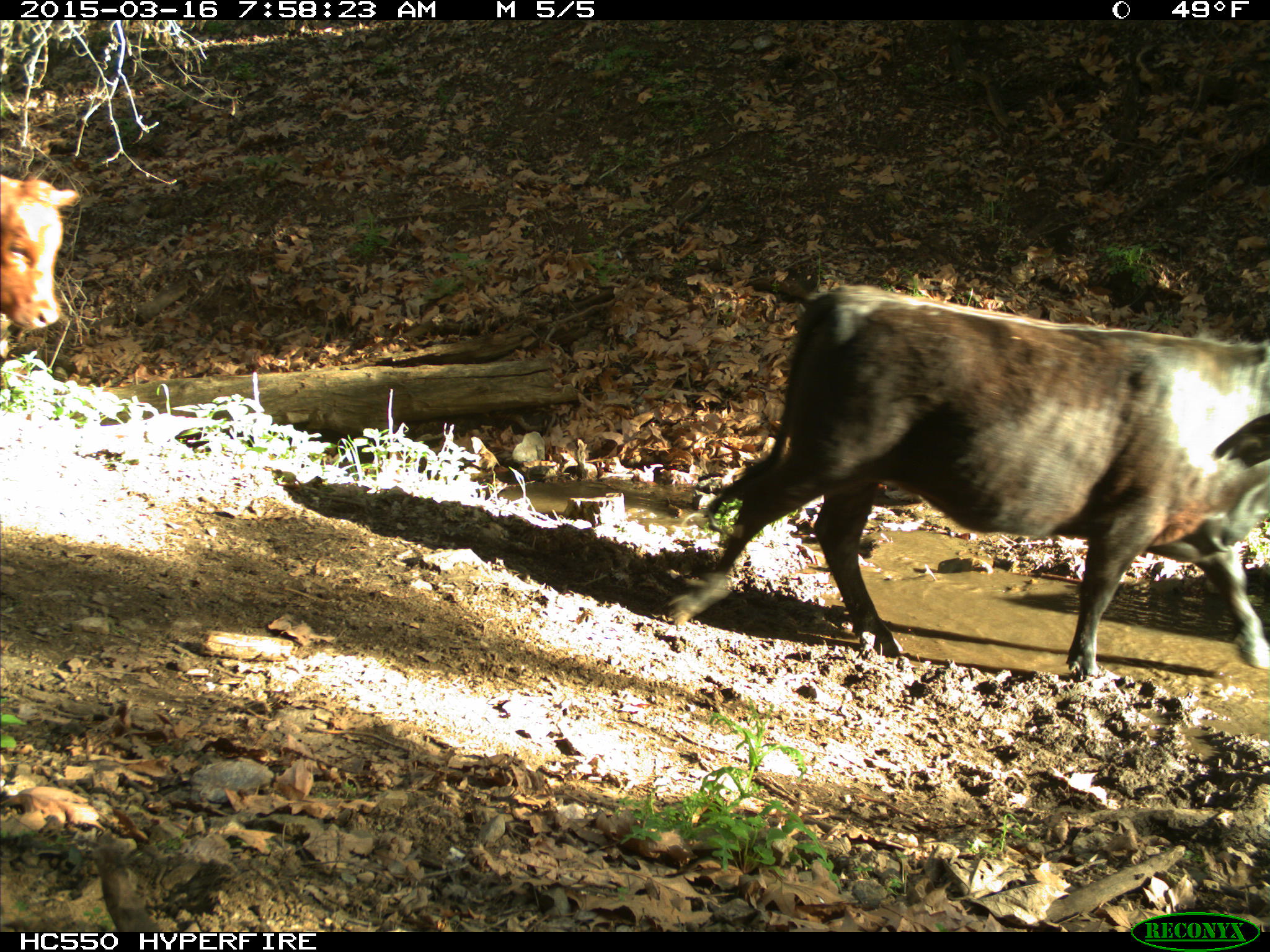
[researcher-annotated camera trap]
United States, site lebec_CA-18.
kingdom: Animalia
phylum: Chordata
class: Mammalia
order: Artiodactyla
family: Bovidae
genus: Bos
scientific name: Bos taurus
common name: domestic cow